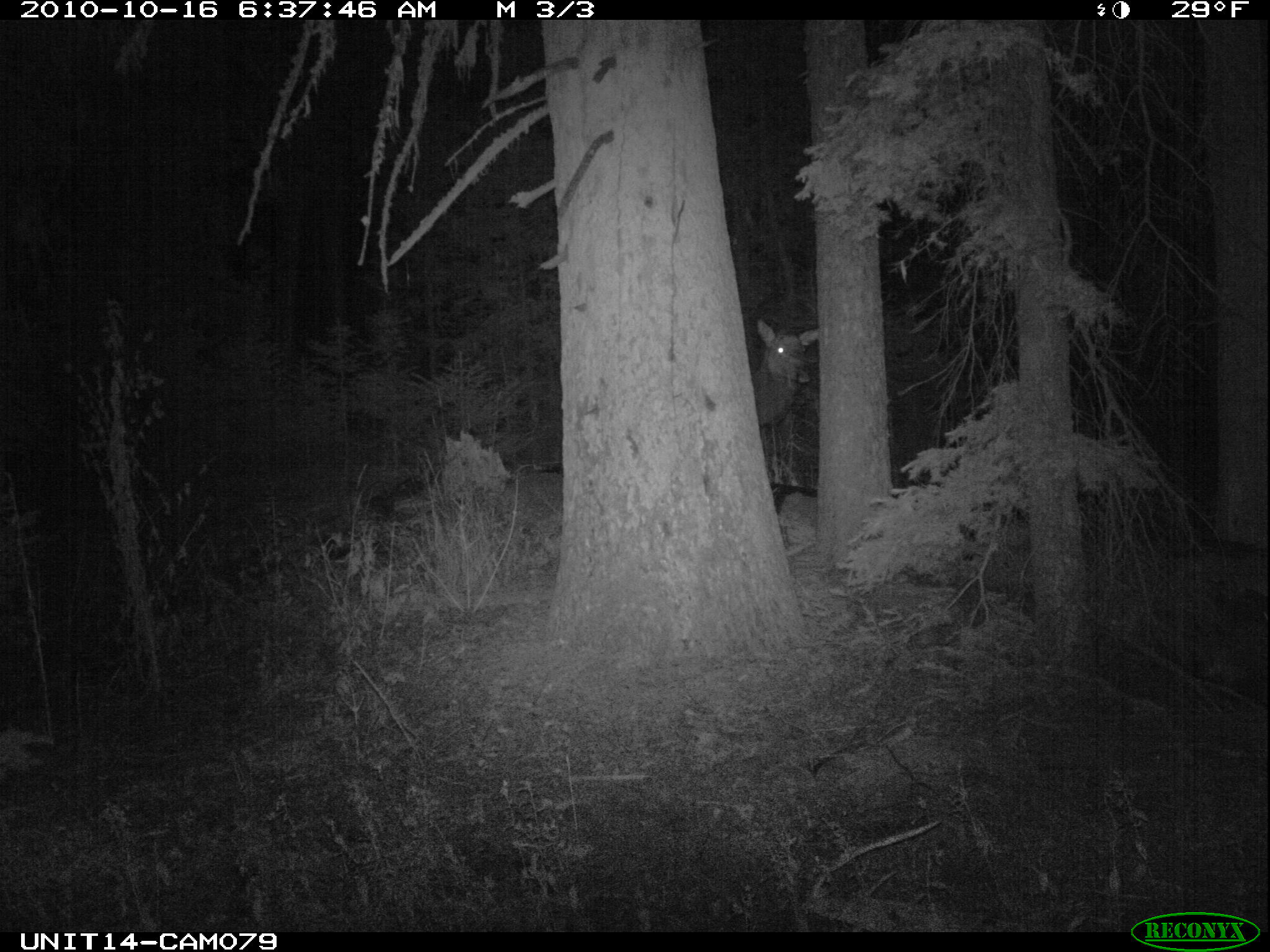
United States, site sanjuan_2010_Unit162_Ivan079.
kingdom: Animalia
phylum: Chordata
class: Mammalia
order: Artiodactyla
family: Cervidae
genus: Cervus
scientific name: Cervus elaphus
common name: red deer